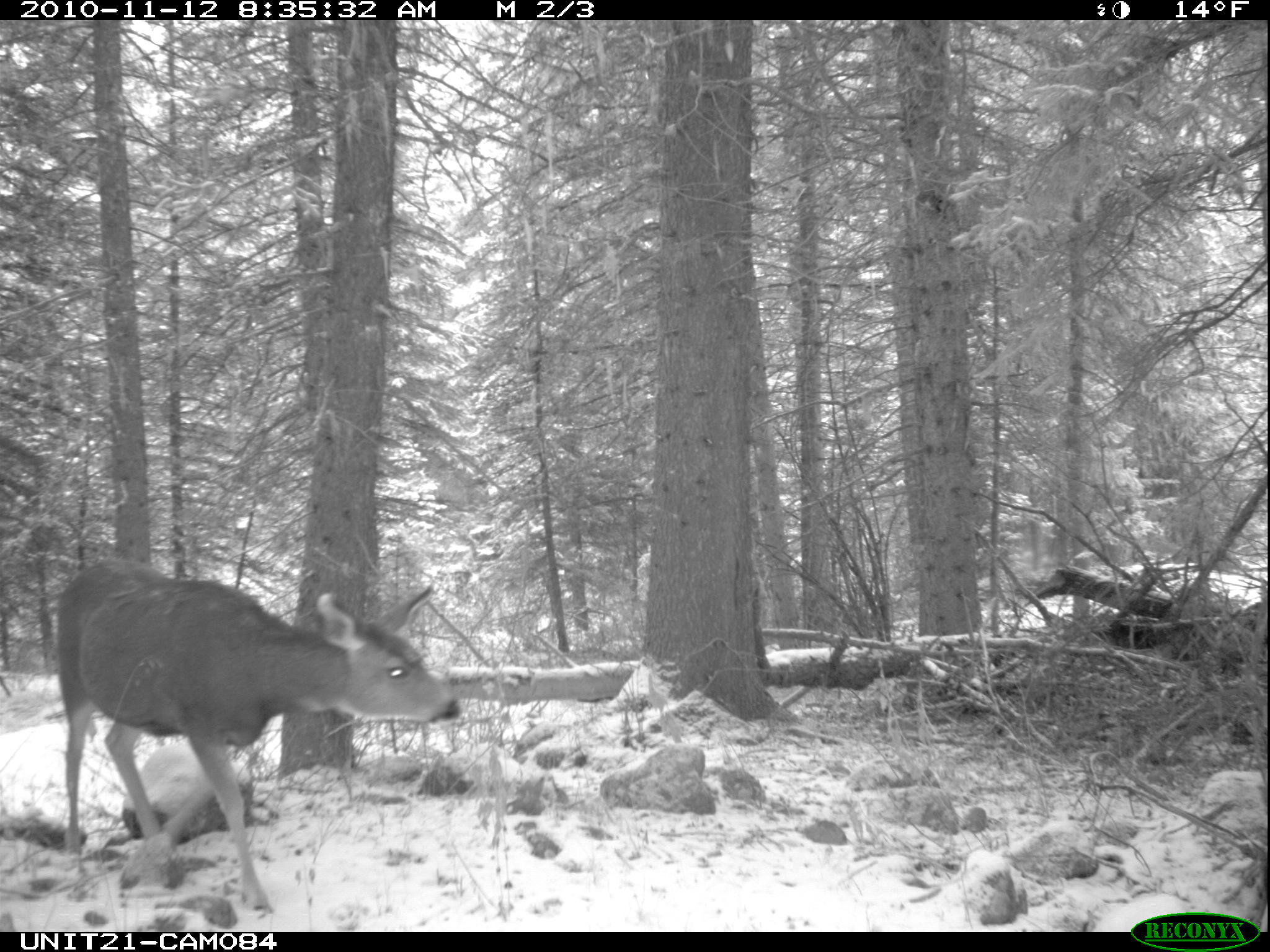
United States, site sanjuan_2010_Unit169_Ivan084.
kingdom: Animalia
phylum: Chordata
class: Mammalia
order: Artiodactyla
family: Cervidae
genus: Odocoileus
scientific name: Odocoileus hemionus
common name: mule deer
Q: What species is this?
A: Odocoileus hemionus (mule deer).